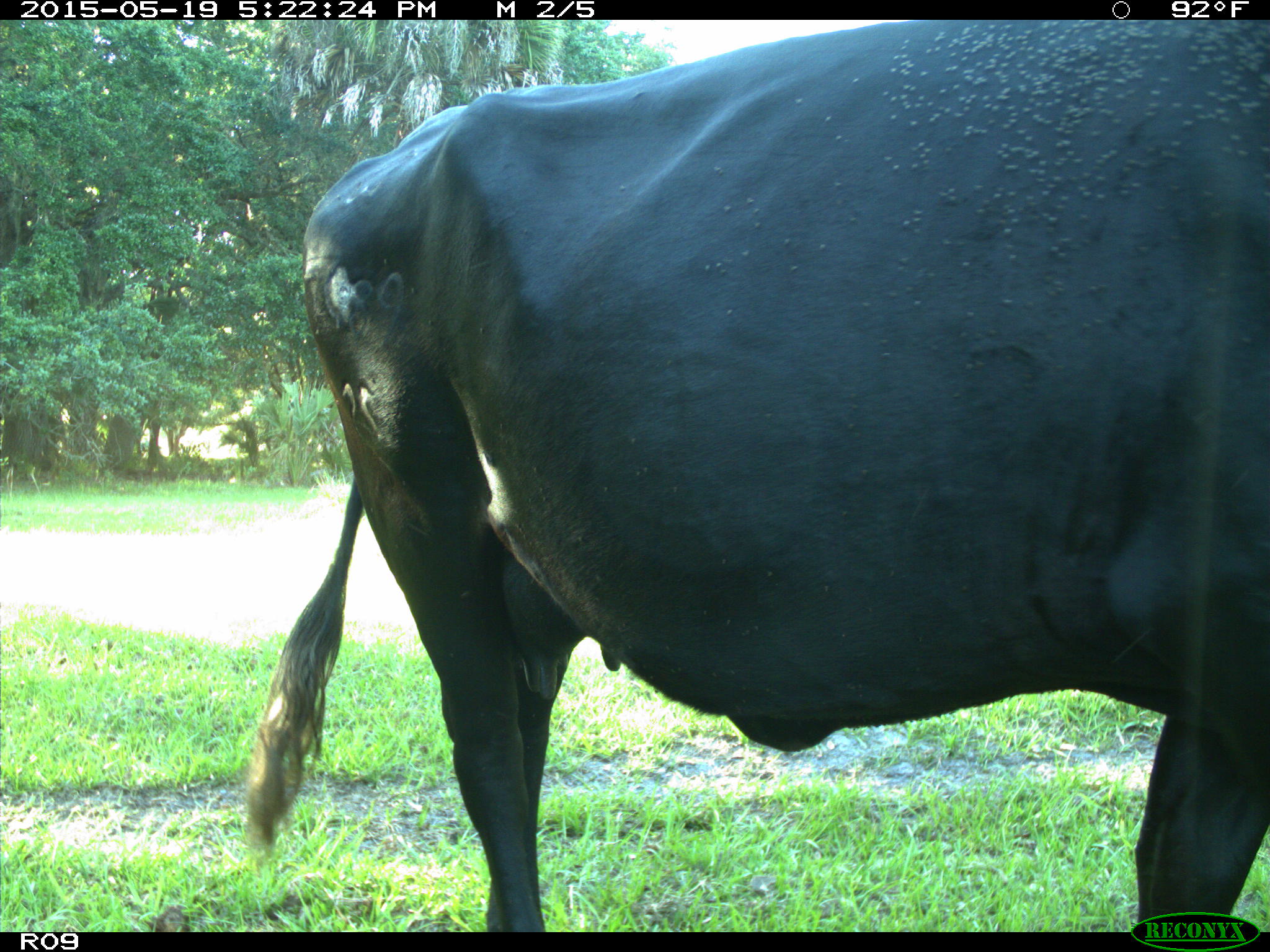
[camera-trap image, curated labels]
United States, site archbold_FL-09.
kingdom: Animalia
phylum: Chordata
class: Mammalia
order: Artiodactyla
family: Bovidae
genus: Bos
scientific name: Bos taurus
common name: domestic cow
Bos taurus (domestic cow).